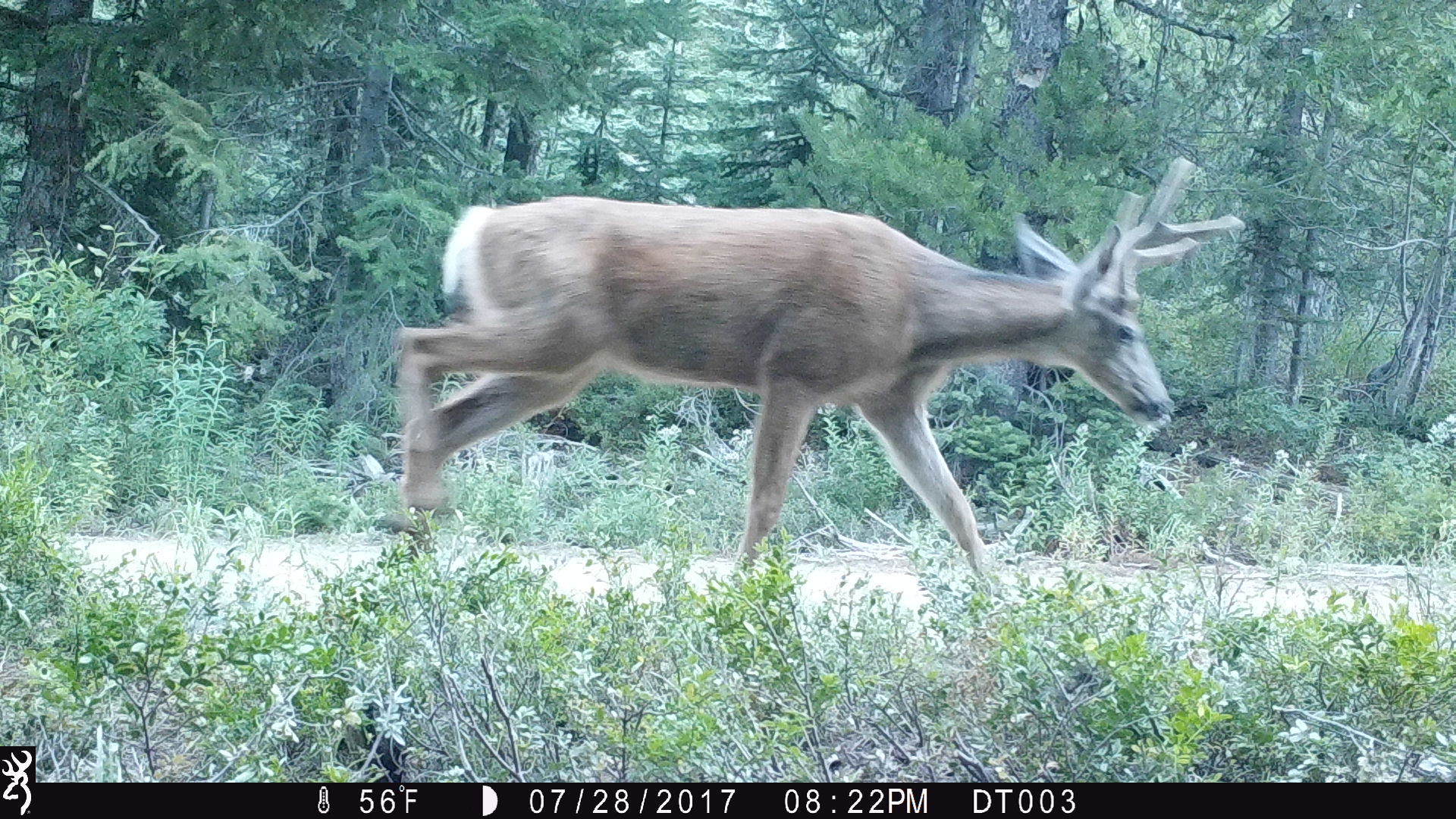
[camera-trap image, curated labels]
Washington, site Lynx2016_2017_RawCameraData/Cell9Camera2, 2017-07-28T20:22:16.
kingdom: Animalia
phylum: Chordata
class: Mammalia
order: Artiodactyla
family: Cervidae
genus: Odocoileus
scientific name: Odocoileus hemionus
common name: mule deer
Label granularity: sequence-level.